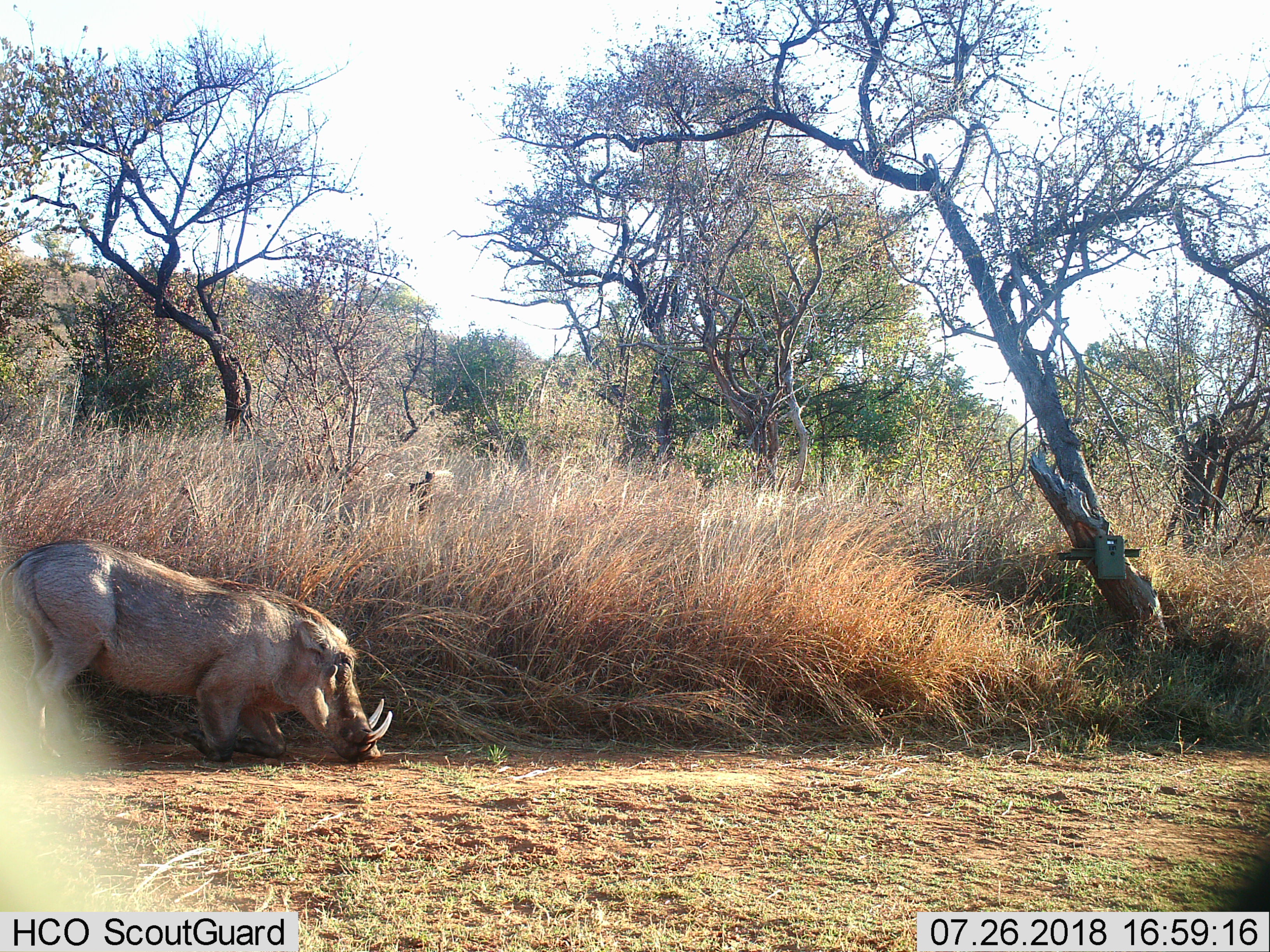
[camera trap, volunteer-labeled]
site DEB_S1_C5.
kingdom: Animalia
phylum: Chordata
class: Mammalia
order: Artiodactyla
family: Suidae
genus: Phacochoerus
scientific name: Phacochoerus africanus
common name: warthog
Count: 1.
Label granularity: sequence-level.